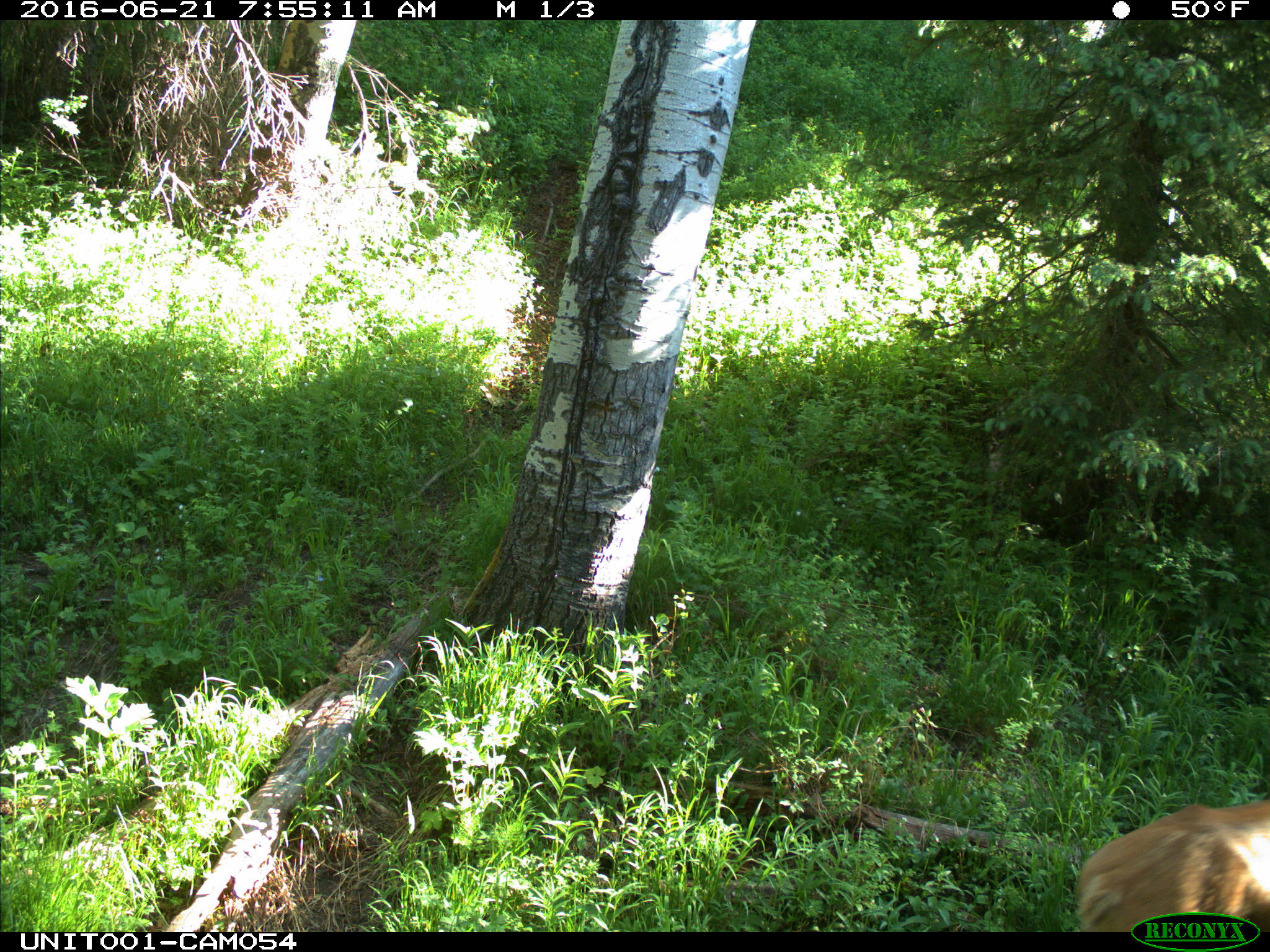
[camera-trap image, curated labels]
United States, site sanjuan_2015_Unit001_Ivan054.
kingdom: Animalia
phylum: Chordata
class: Mammalia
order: Artiodactyla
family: Cervidae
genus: Odocoileus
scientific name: Odocoileus hemionus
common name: mule deer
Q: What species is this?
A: Odocoileus hemionus (mule deer).